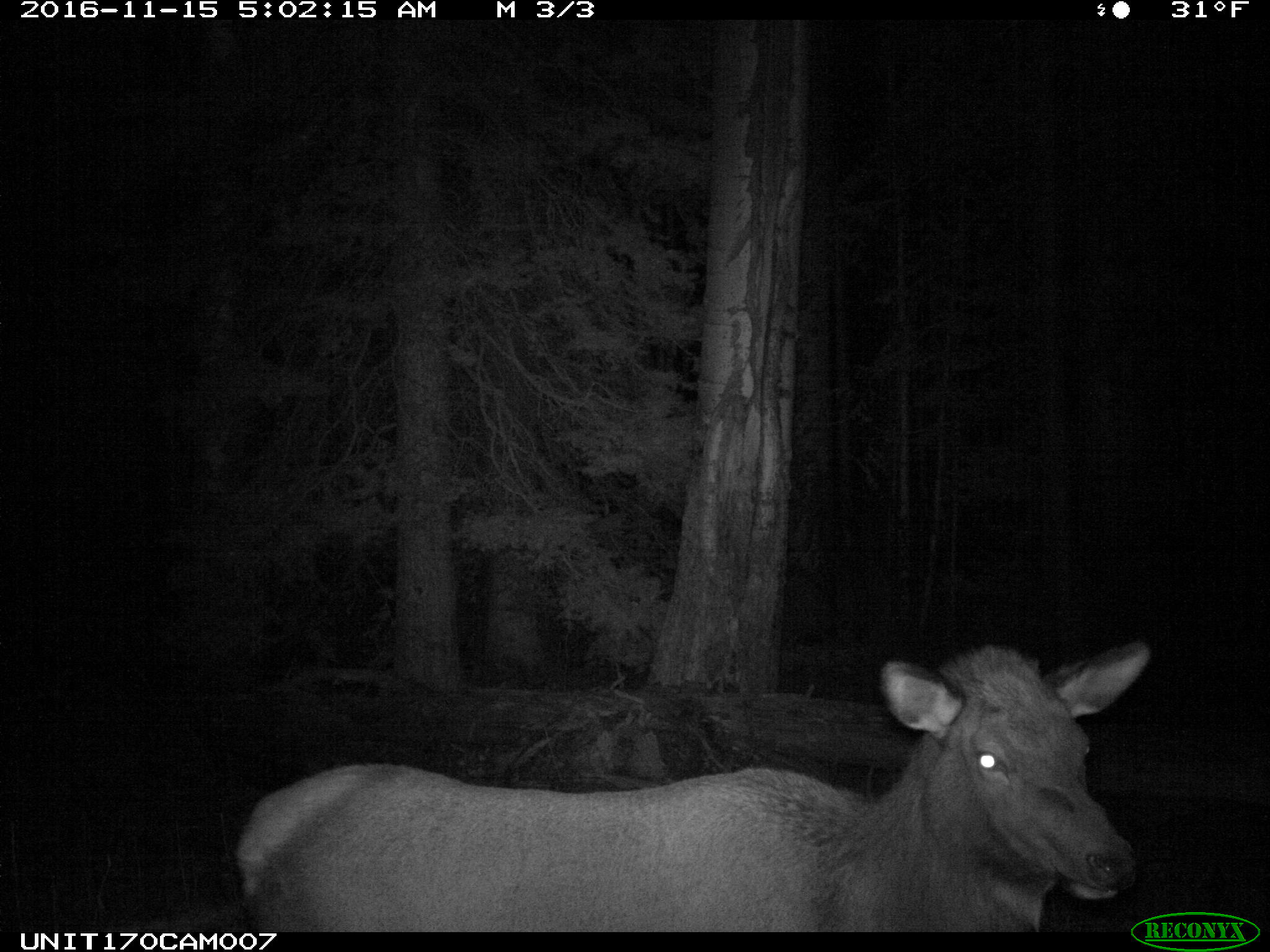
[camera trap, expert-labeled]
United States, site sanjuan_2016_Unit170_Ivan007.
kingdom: Animalia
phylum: Chordata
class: Mammalia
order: Artiodactyla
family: Cervidae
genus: Cervus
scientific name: Cervus elaphus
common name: red deer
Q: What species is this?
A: Cervus elaphus (red deer).